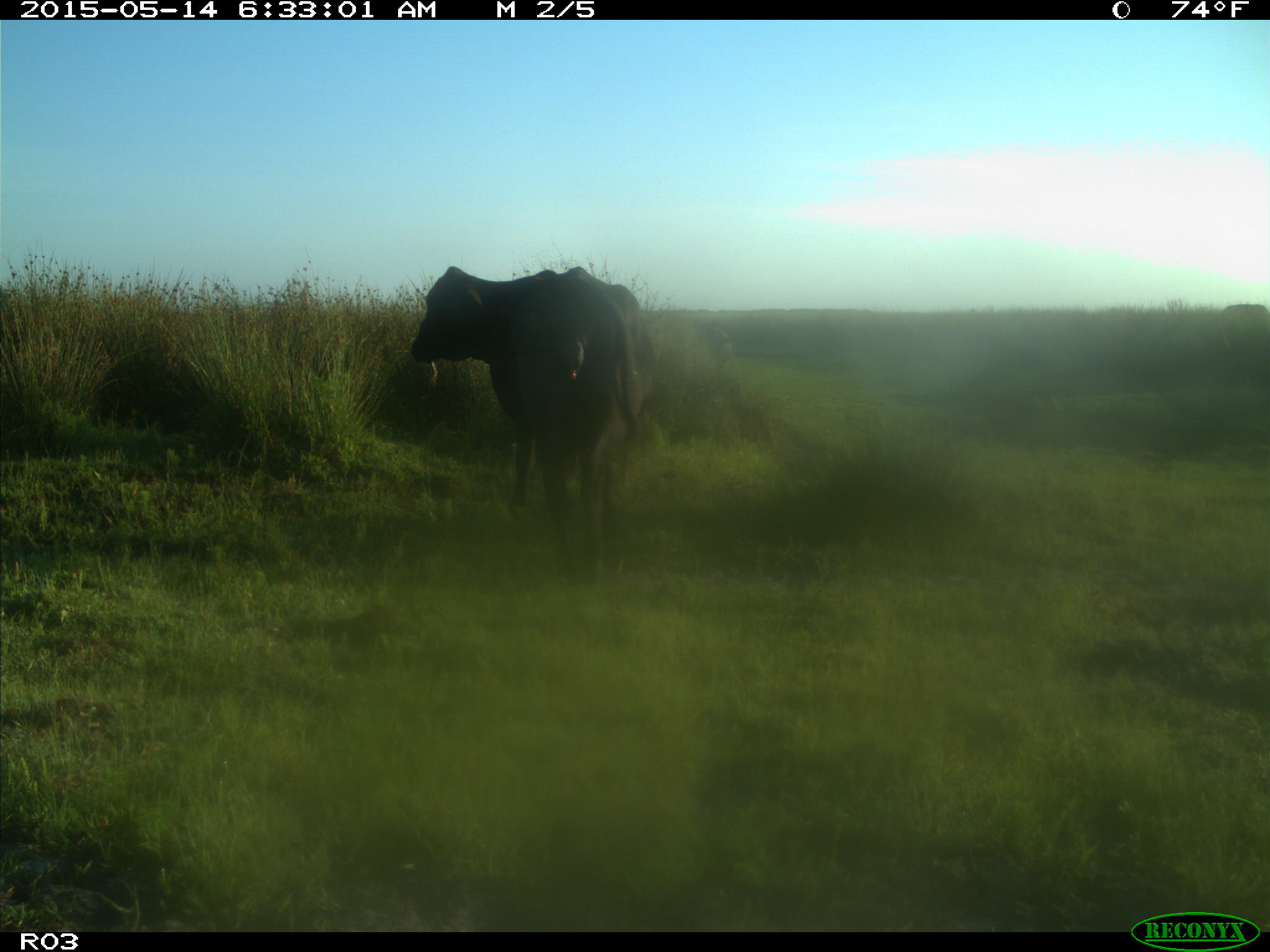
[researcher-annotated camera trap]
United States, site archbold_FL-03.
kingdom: Animalia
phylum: Chordata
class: Mammalia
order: Artiodactyla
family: Bovidae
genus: Bos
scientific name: Bos taurus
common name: domestic cow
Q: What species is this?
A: Bos taurus (domestic cow).